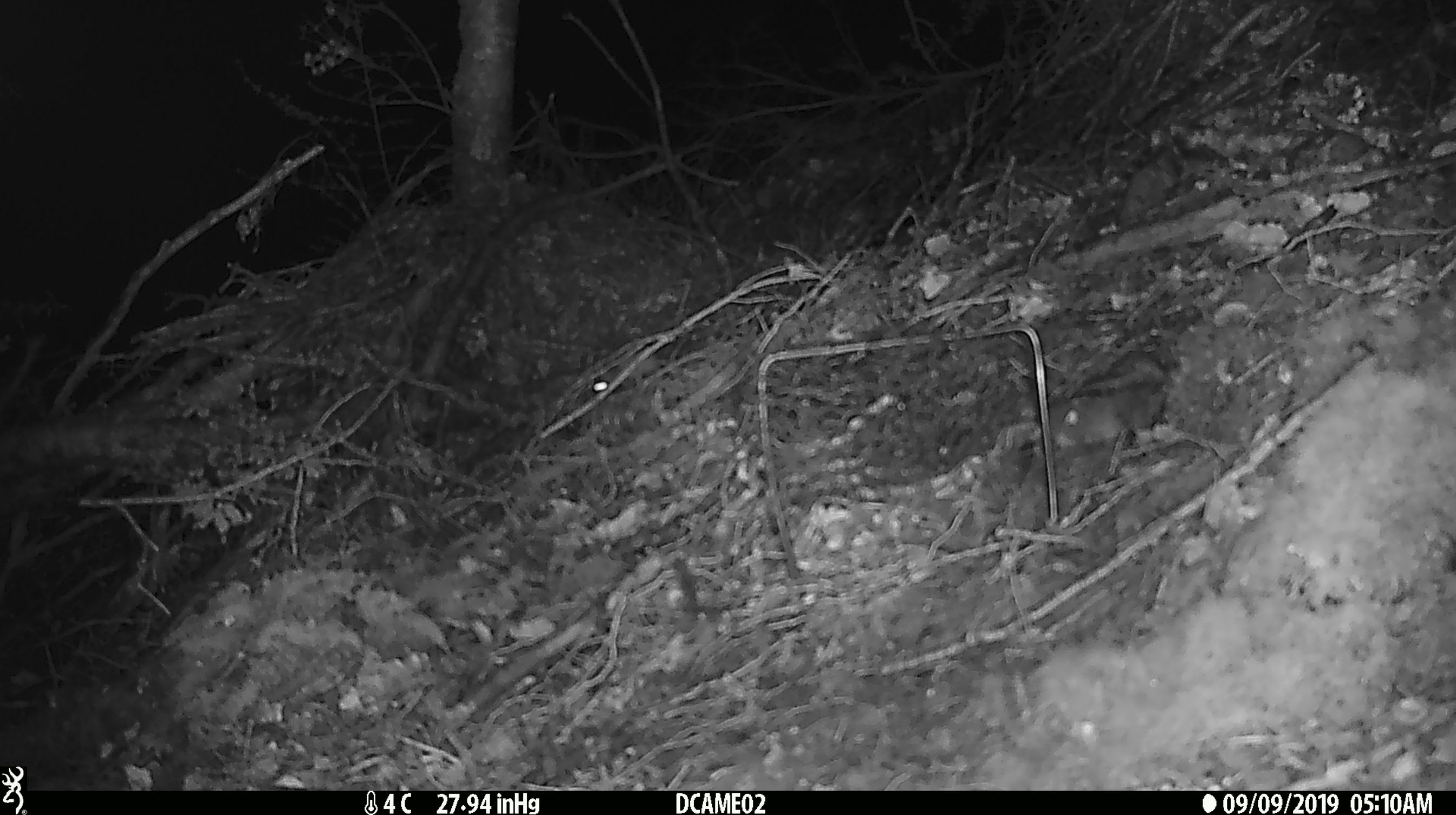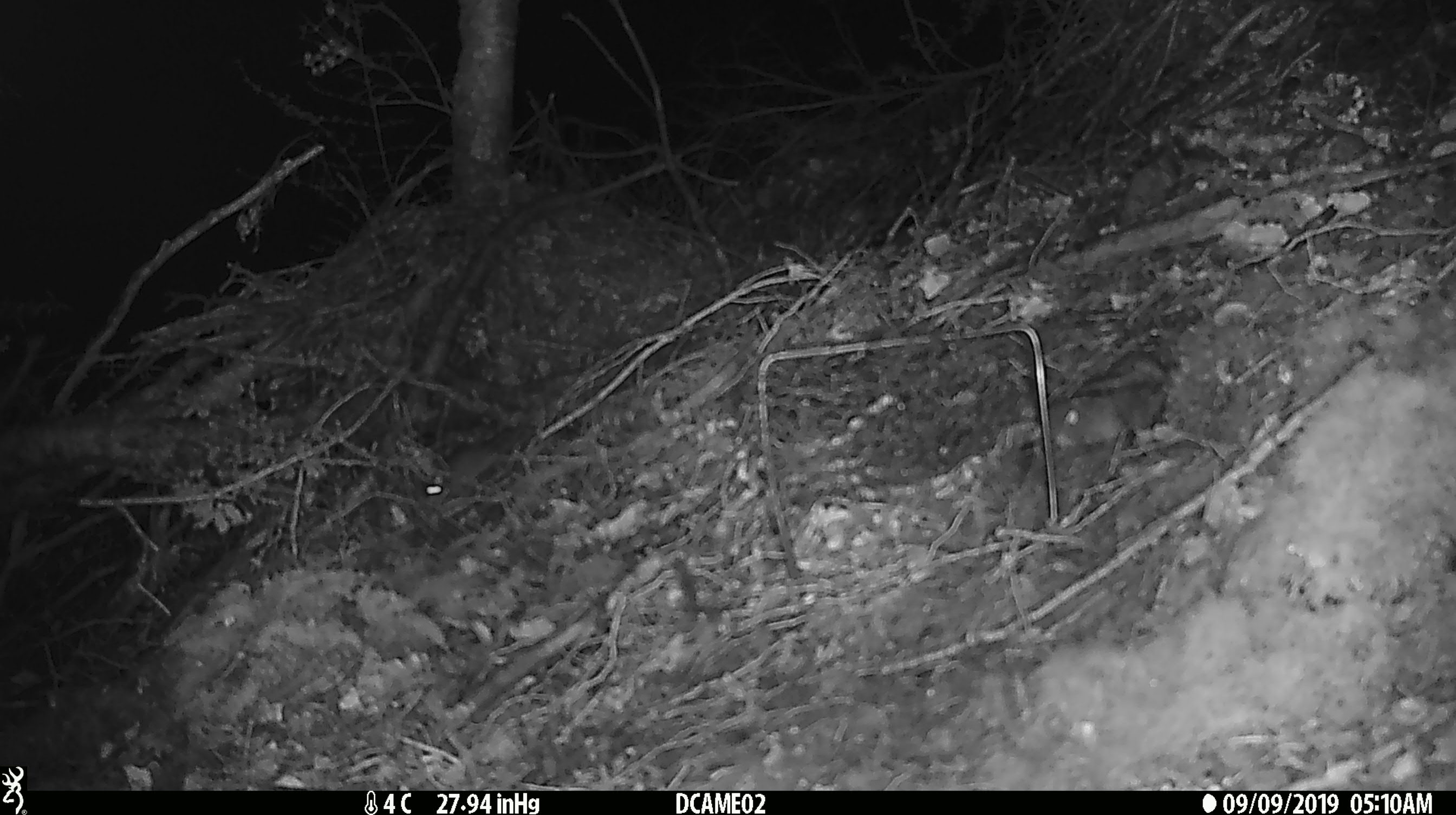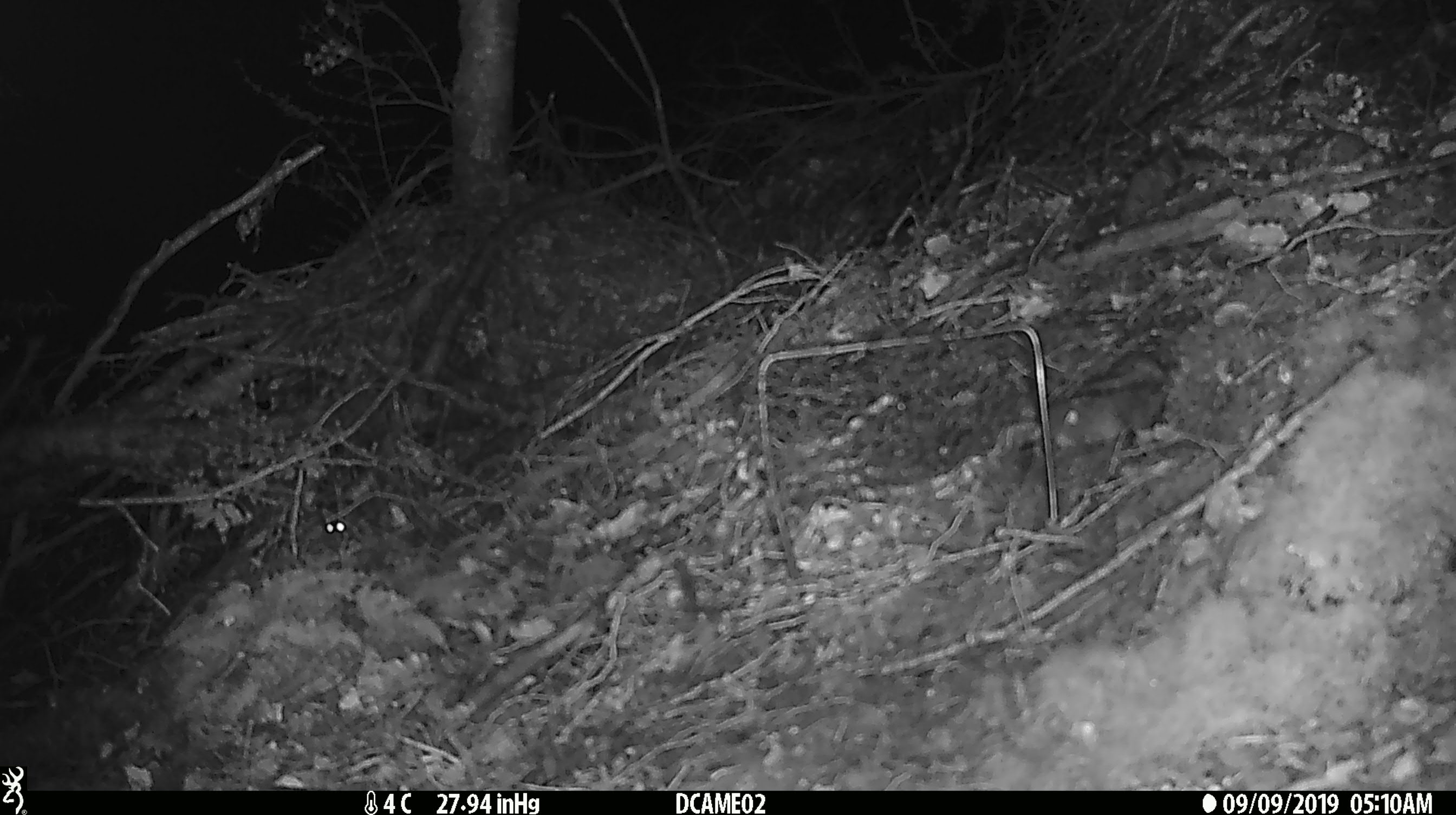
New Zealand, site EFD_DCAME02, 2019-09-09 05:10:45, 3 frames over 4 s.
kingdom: Animalia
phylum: Chordata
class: Mammalia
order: Rodentia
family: Muridae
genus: Mus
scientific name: Mus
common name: mouse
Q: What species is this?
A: Mouse (Mus).